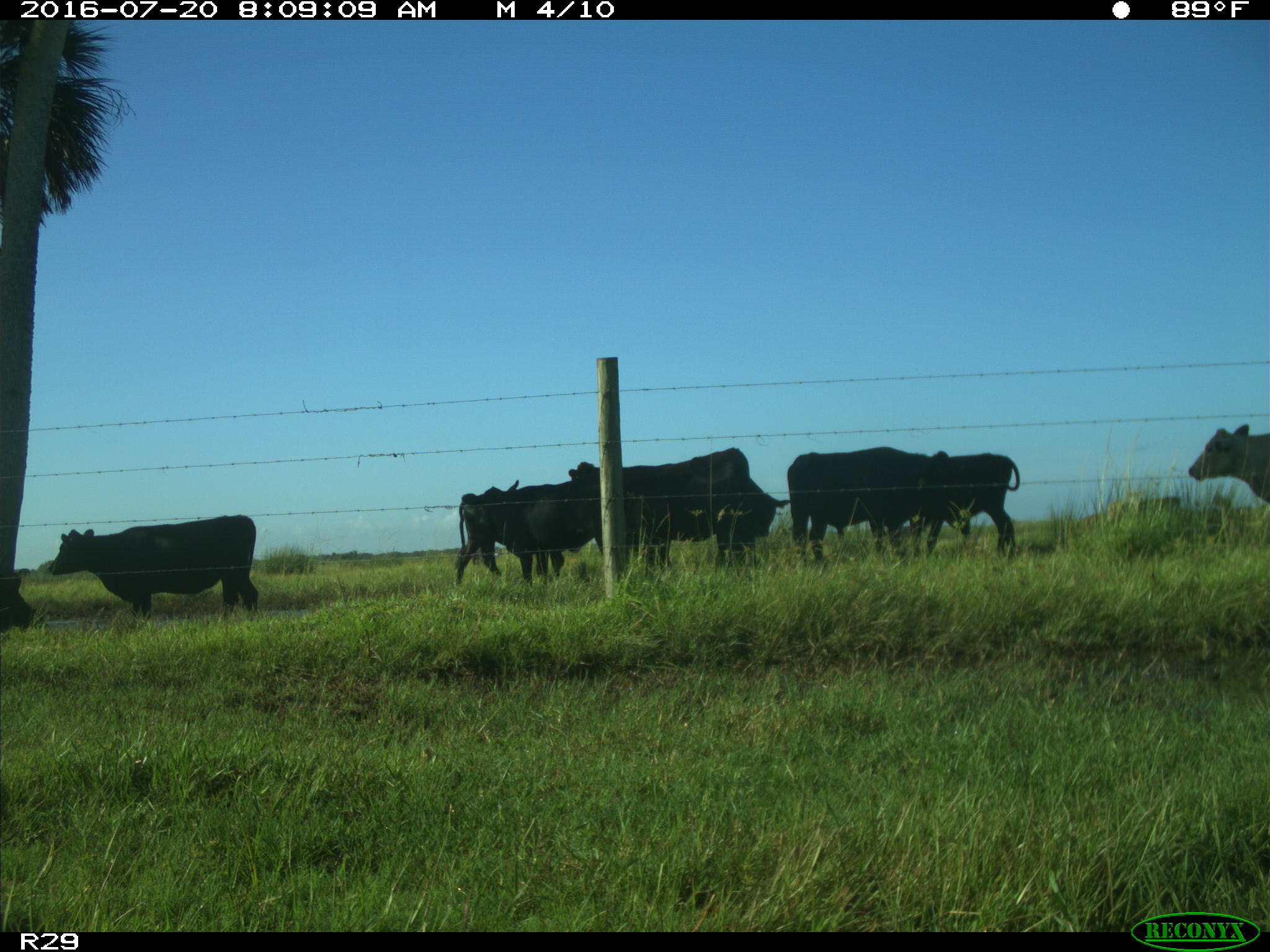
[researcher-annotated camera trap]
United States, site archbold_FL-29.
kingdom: Animalia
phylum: Chordata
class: Mammalia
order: Artiodactyla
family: Bovidae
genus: Bos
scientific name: Bos taurus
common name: domestic cow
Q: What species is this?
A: Bos taurus (domestic cow).